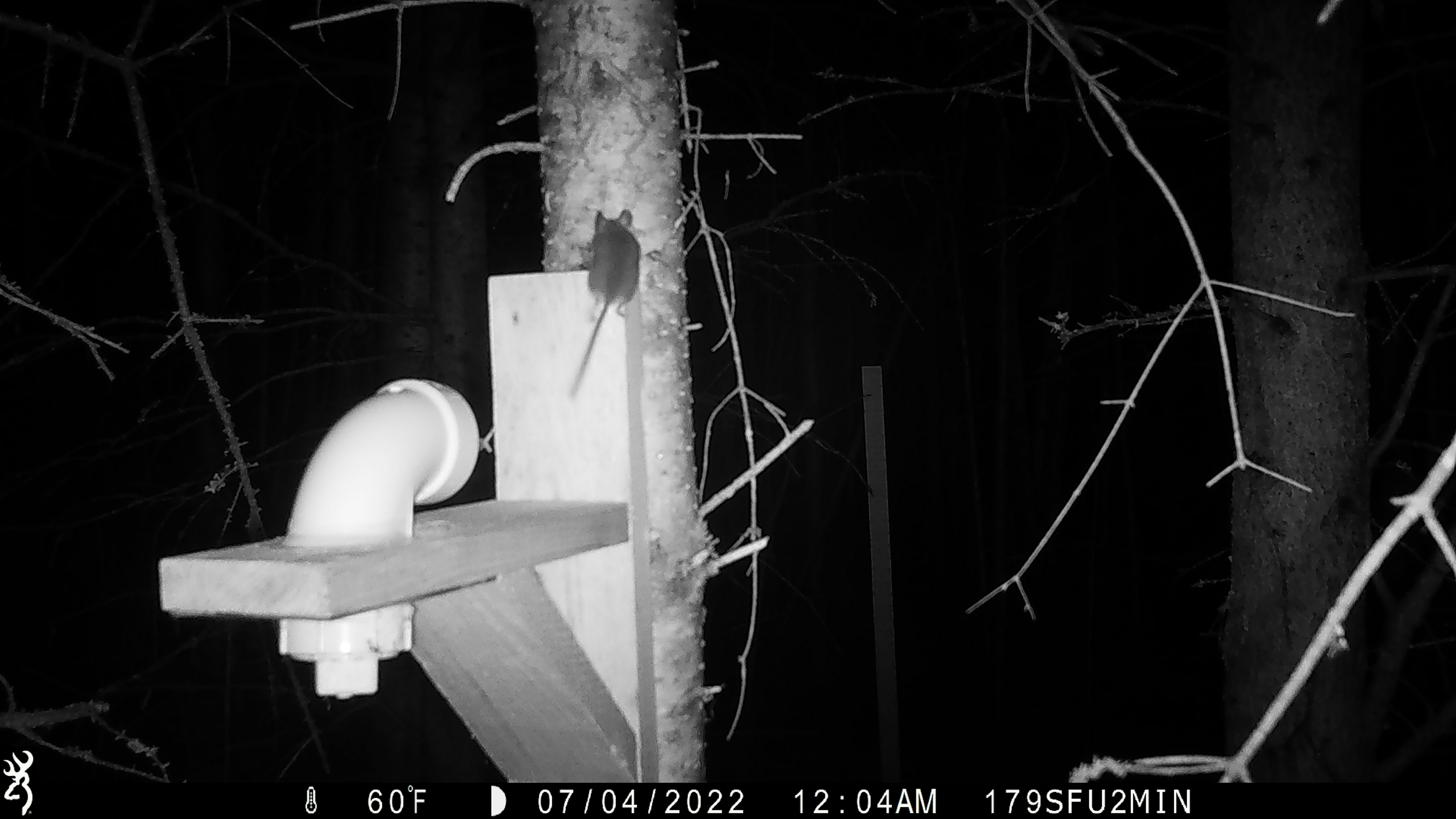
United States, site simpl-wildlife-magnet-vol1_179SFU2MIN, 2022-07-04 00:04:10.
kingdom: Animalia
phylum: Chordata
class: Mammalia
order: Rodentia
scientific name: Rodentia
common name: mouse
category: mouse sp.